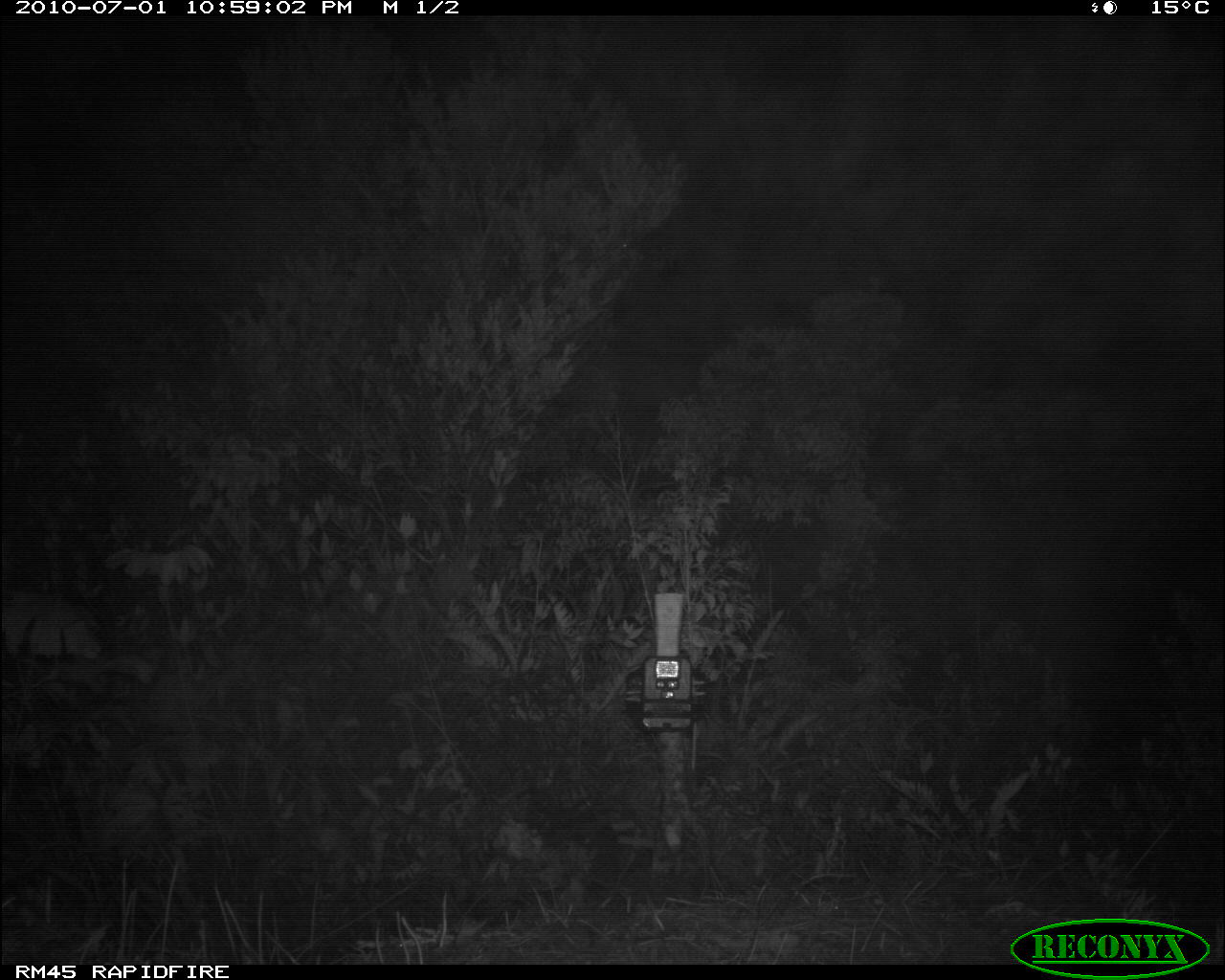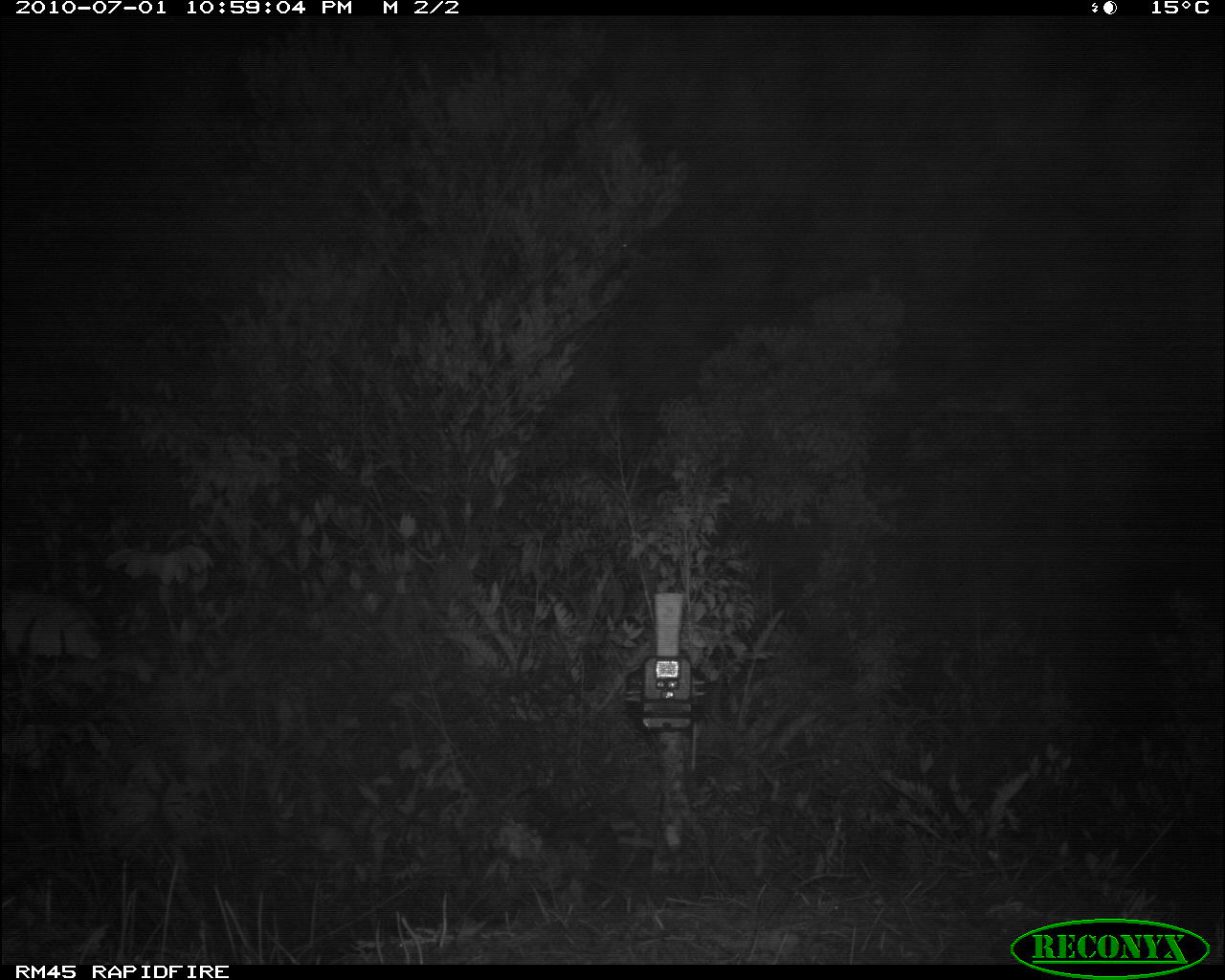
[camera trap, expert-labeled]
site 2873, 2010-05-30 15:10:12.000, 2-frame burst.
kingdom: Animalia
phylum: Chordata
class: Mammalia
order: Artiodactyla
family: Cervidae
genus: Muntiacus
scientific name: Muntiacus muntjak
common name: southern red muntjac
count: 1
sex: female